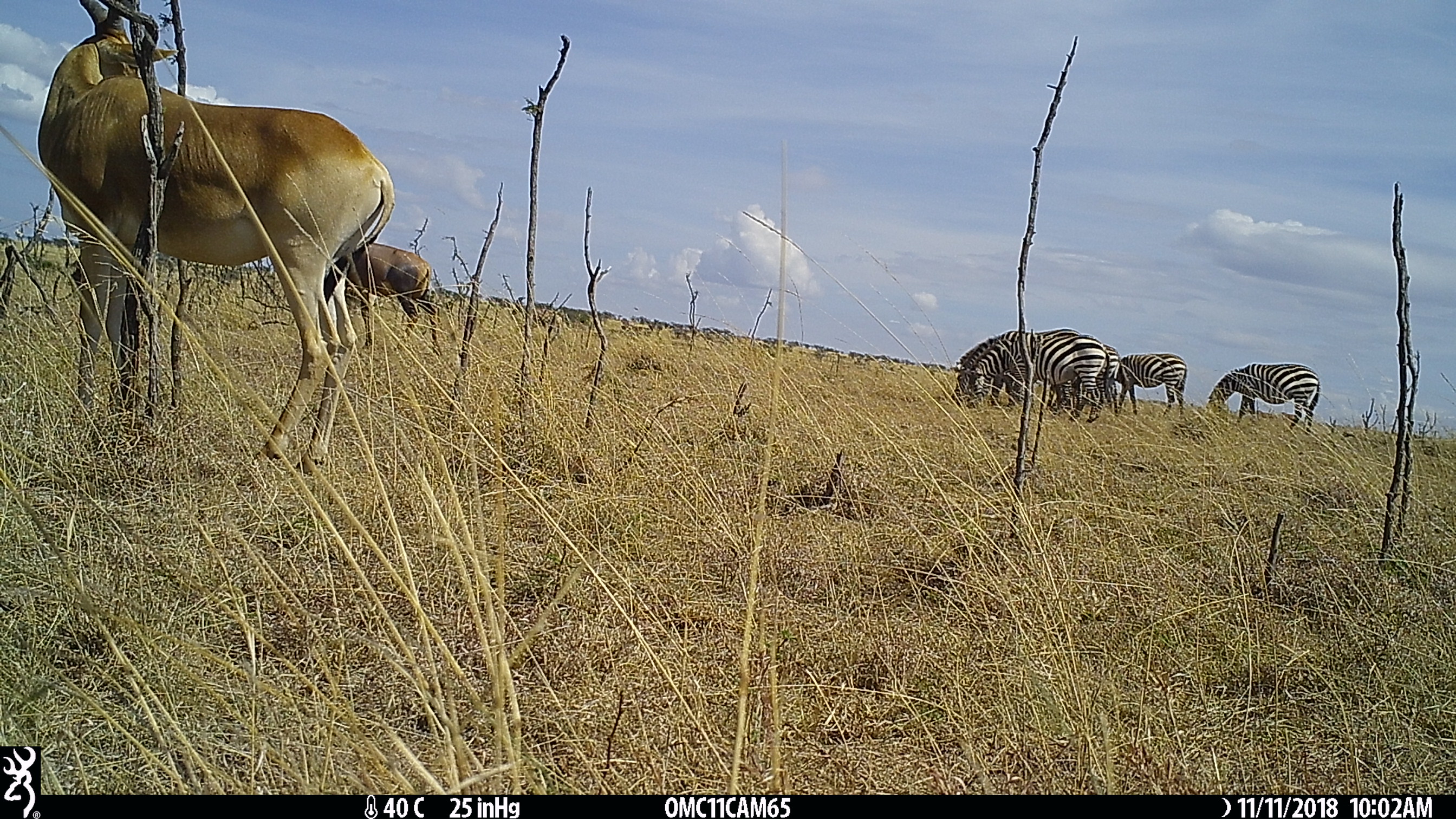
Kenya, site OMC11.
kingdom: Animalia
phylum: Chordata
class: Mammalia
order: Perissodactyla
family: Equidae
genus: Equus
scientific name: Equus quagga burchellii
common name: burchell's zebra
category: zebra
Zebra (burchell's zebra) (Equus quagga burchellii).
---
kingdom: Animalia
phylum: Chordata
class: Mammalia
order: Artiodactyla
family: Bovidae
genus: Alcelaphus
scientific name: Alcelaphus buselaphus cokii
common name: coke's hartebeest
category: hartebeest cokes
Hartebeest cokes (coke's hartebeest) (Alcelaphus buselaphus cokii).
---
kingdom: Animalia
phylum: Chordata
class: Mammalia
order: Artiodactyla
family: Bovidae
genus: Damaliscus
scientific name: Damaliscus lunatus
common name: topi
Topi (Damaliscus lunatus).